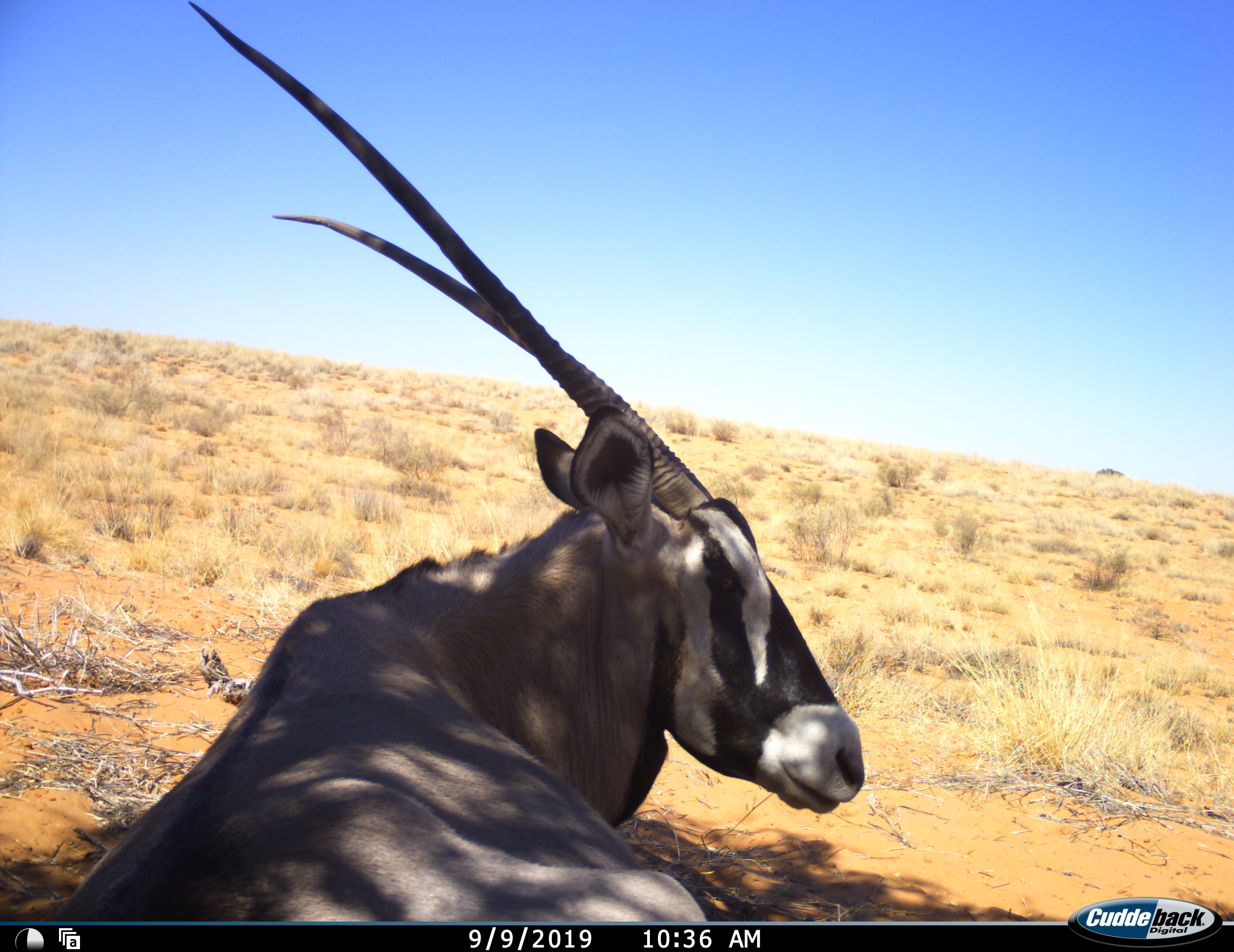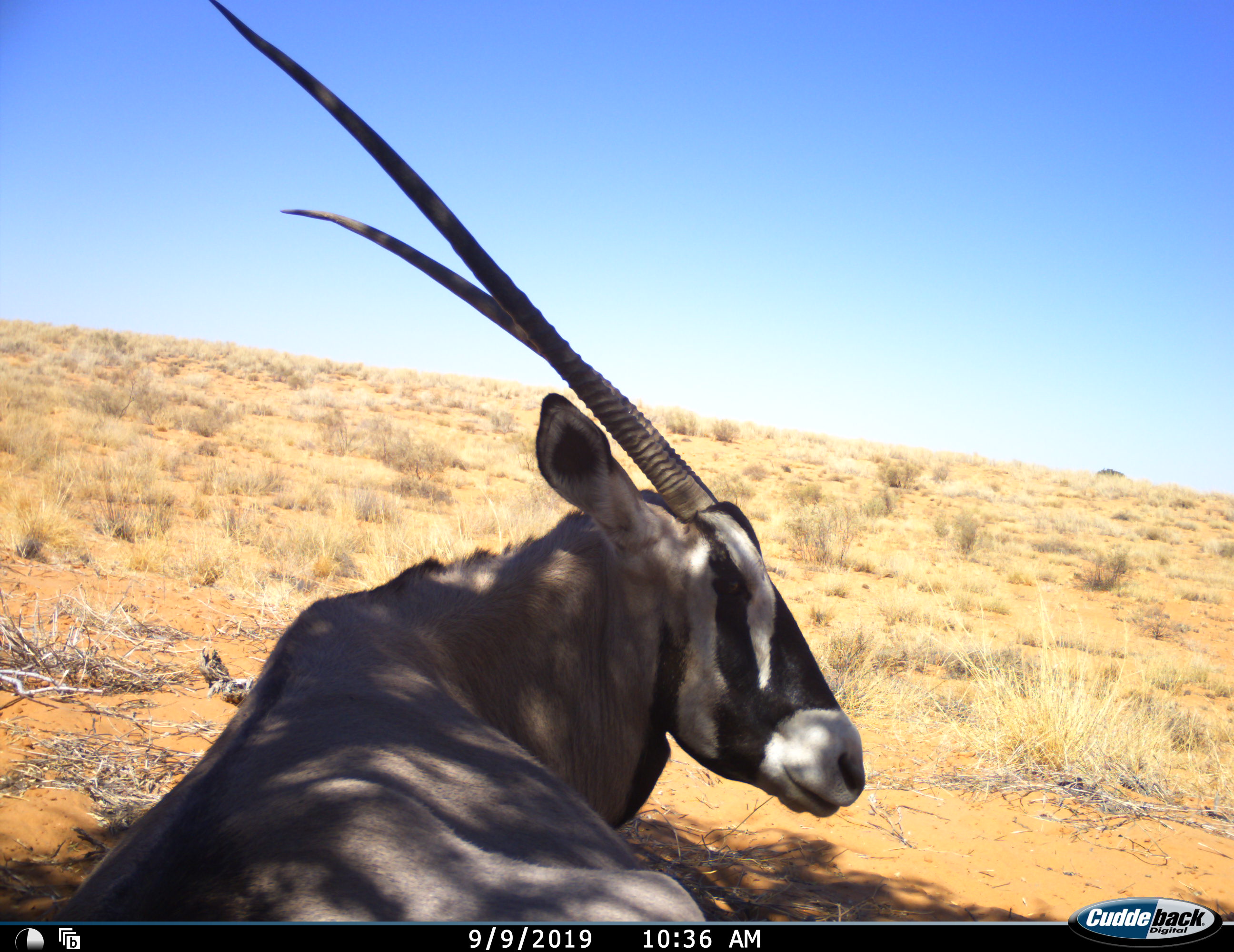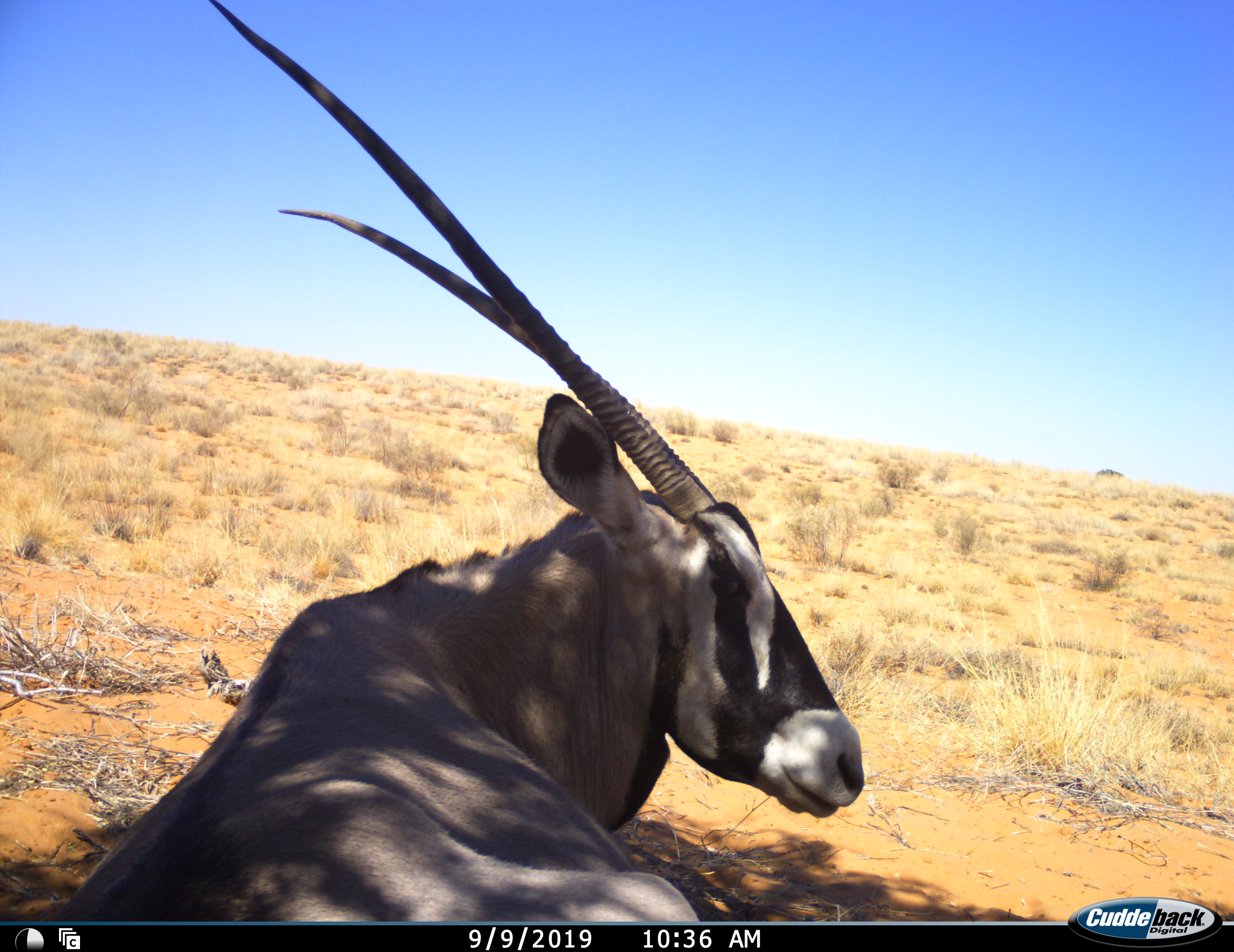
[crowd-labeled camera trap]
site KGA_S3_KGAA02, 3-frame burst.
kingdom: Animalia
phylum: Chordata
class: Mammalia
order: Artiodactyla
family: Bovidae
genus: Oryx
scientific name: Oryx gazella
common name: gemsbok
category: oryx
Oryx (gemsbok) (Oryx gazella), count 1. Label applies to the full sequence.